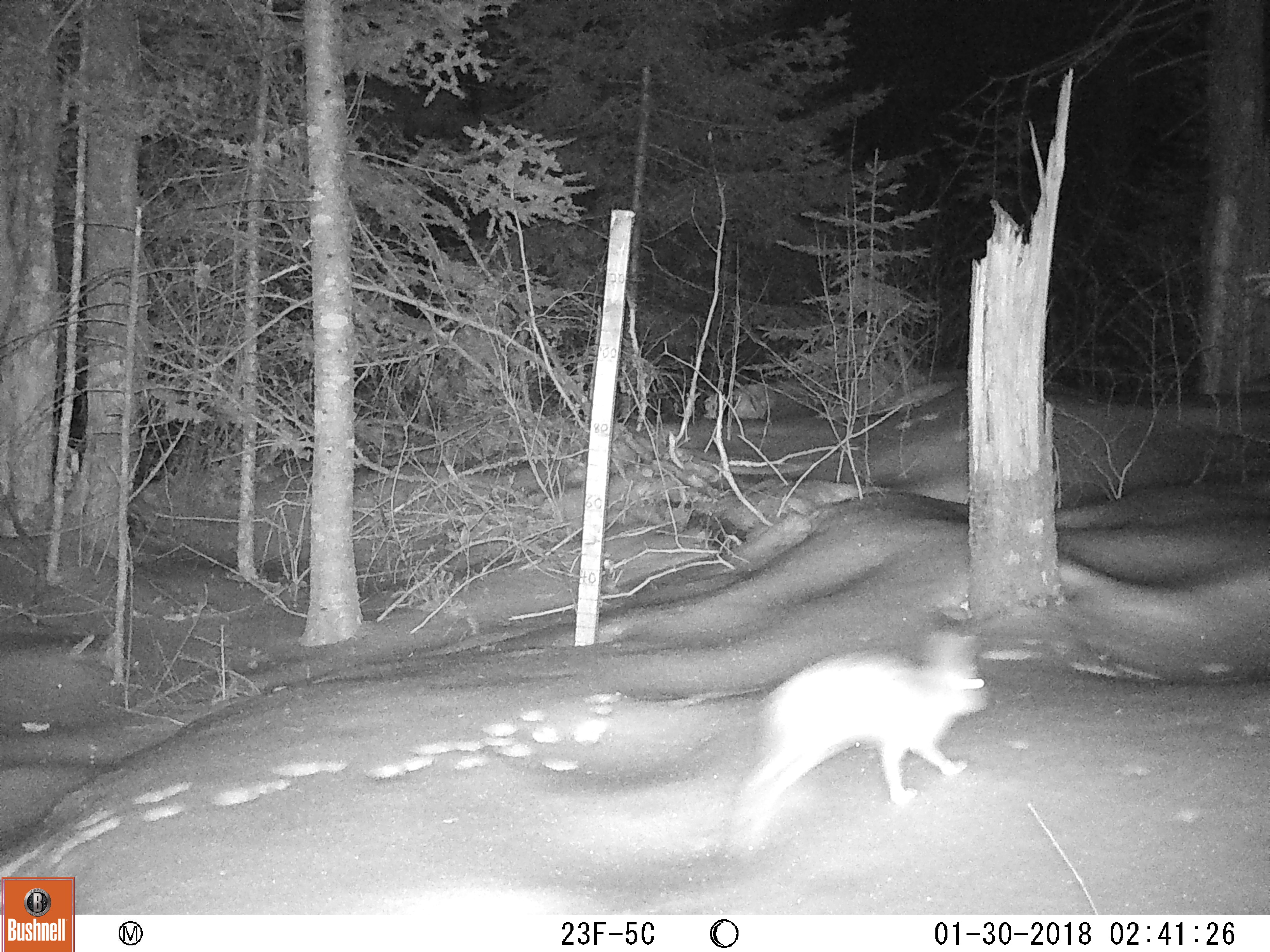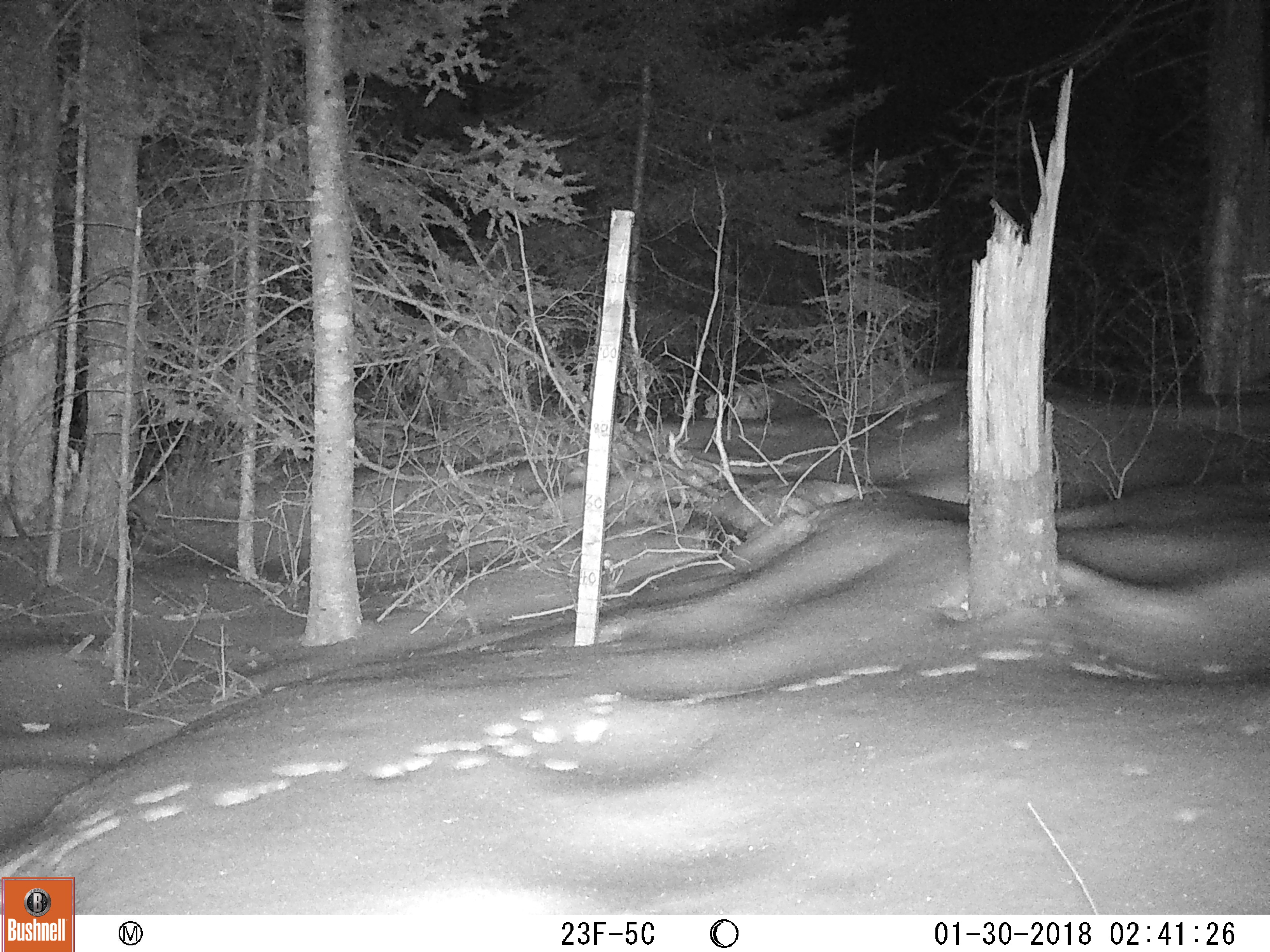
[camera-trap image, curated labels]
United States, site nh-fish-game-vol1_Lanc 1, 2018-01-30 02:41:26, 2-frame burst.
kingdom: Animalia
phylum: Chordata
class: Mammalia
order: Lagomorpha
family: Leporidae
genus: Lepus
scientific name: Lepus americanus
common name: snowshoe hare